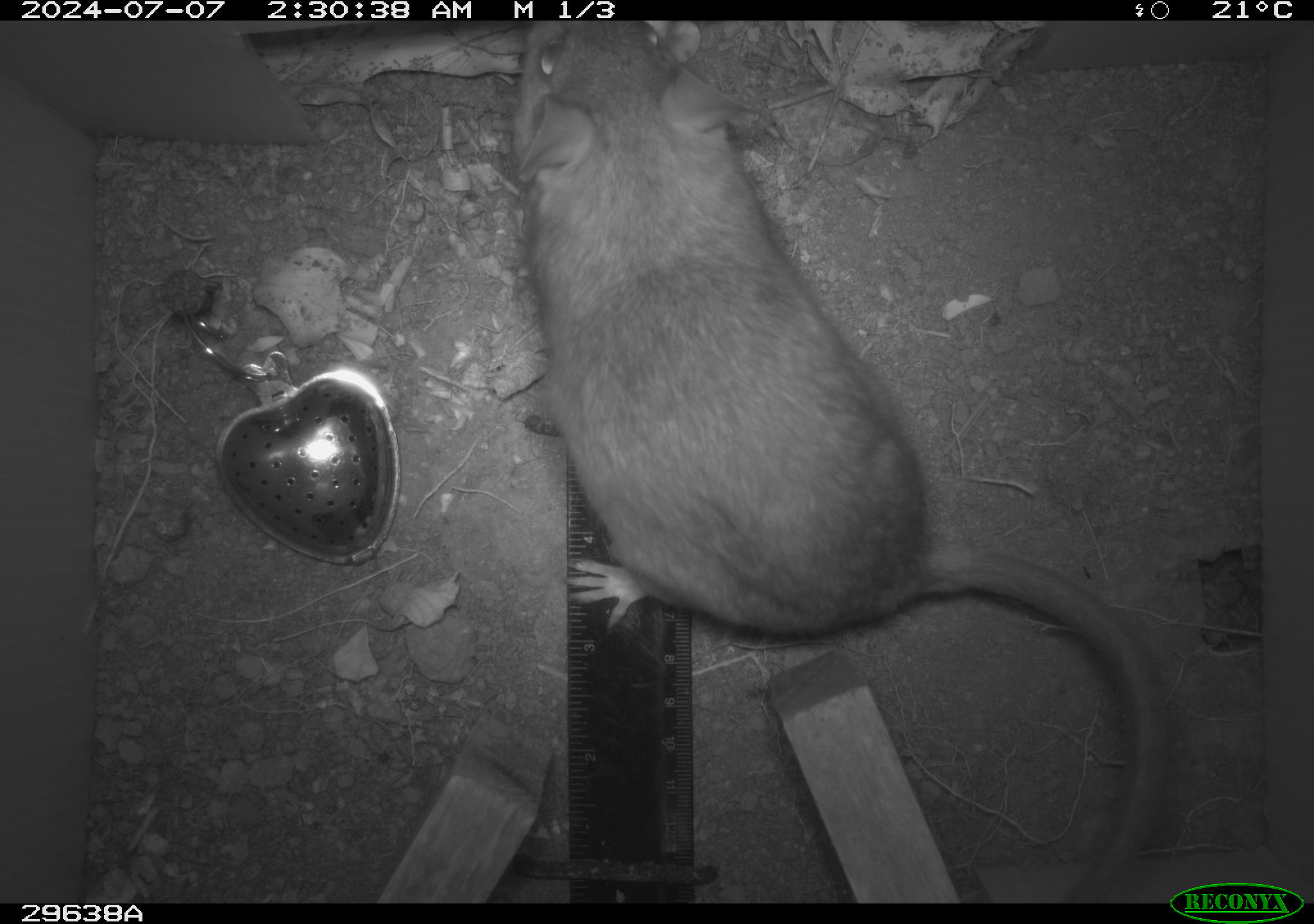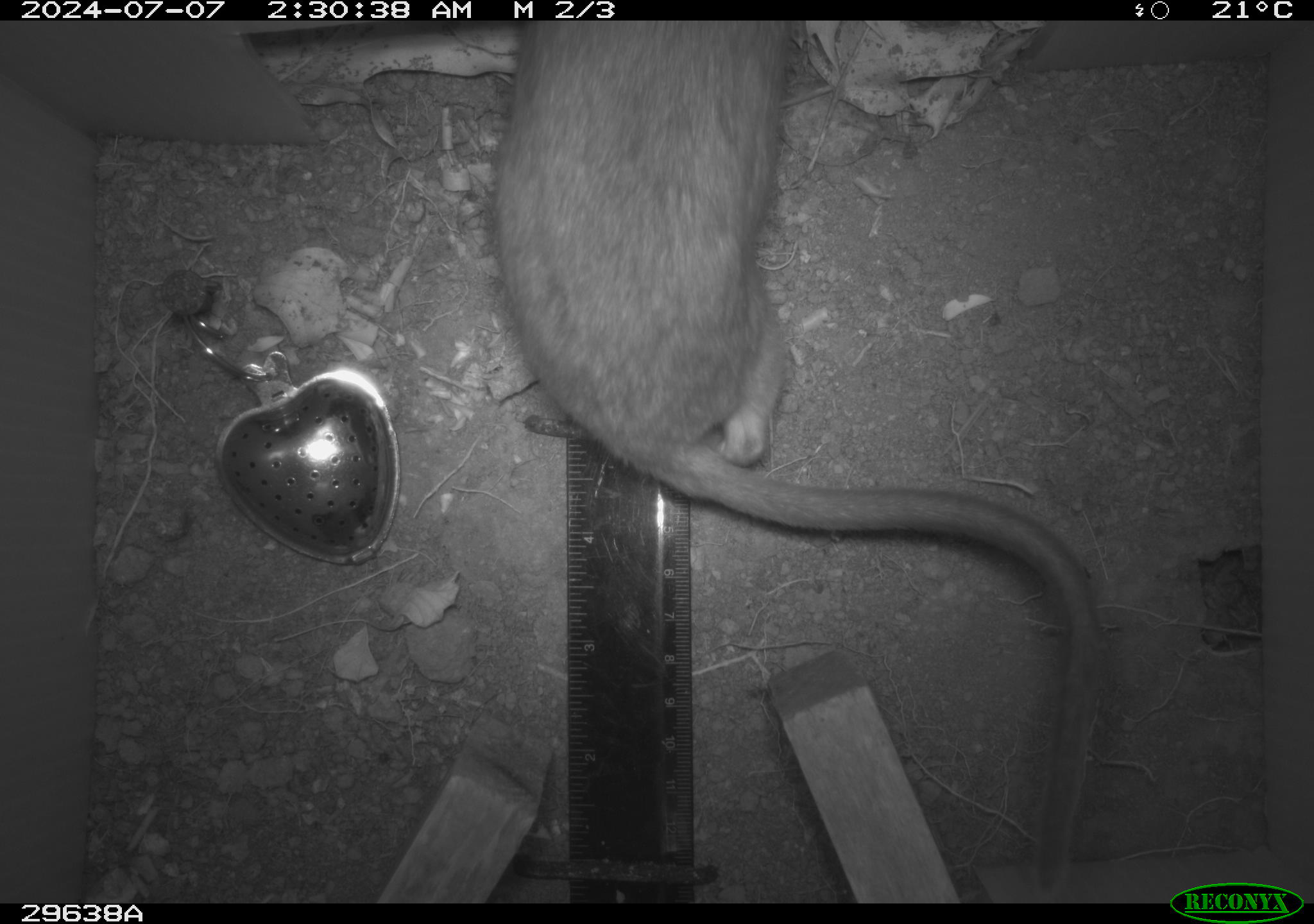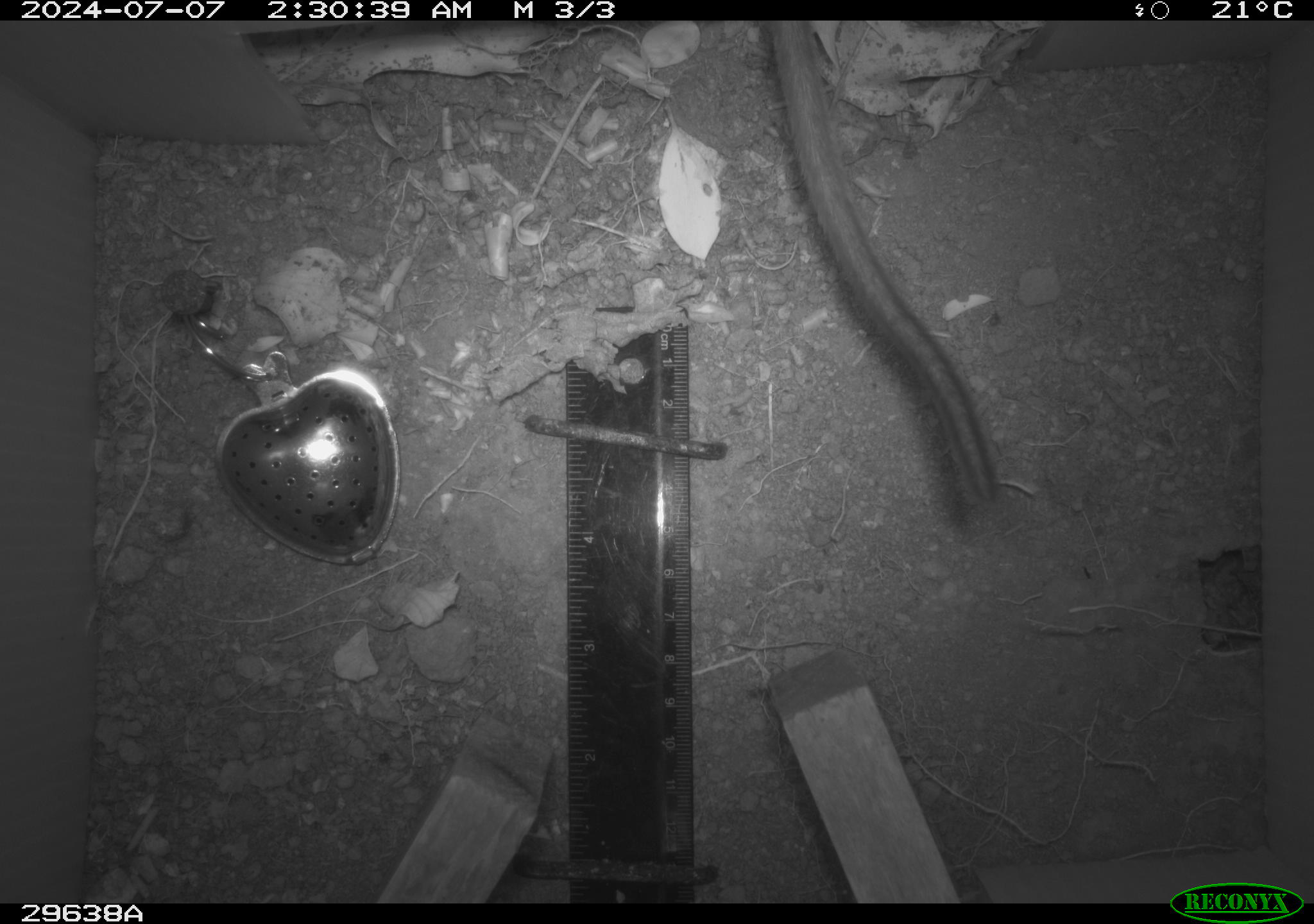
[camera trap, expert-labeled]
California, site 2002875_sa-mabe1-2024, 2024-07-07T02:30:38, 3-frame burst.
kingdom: Animalia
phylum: Chordata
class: Mammalia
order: Rodentia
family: Cricetidae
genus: Neotoma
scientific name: Neotoma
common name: pack rat or woodrat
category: neotoma species